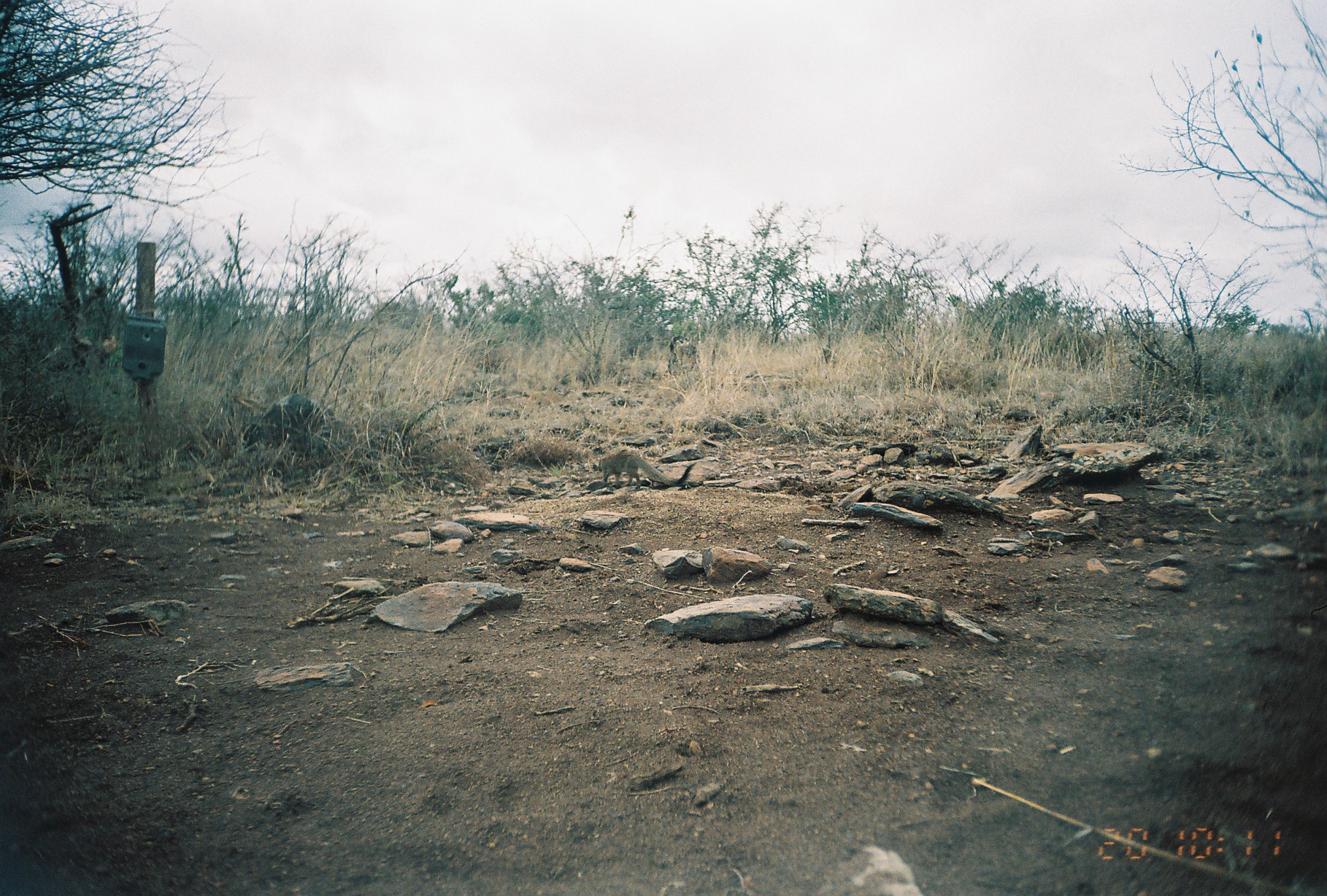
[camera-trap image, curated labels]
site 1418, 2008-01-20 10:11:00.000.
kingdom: Animalia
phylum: Chordata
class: Mammalia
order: Carnivora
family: Herpestidae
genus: Herpestes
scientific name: Herpestes sanguineus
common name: slender mongoose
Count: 1.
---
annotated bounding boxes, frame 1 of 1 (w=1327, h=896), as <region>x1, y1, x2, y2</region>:
herpestes sanguineus: <region>597, 452, 697, 489</region>